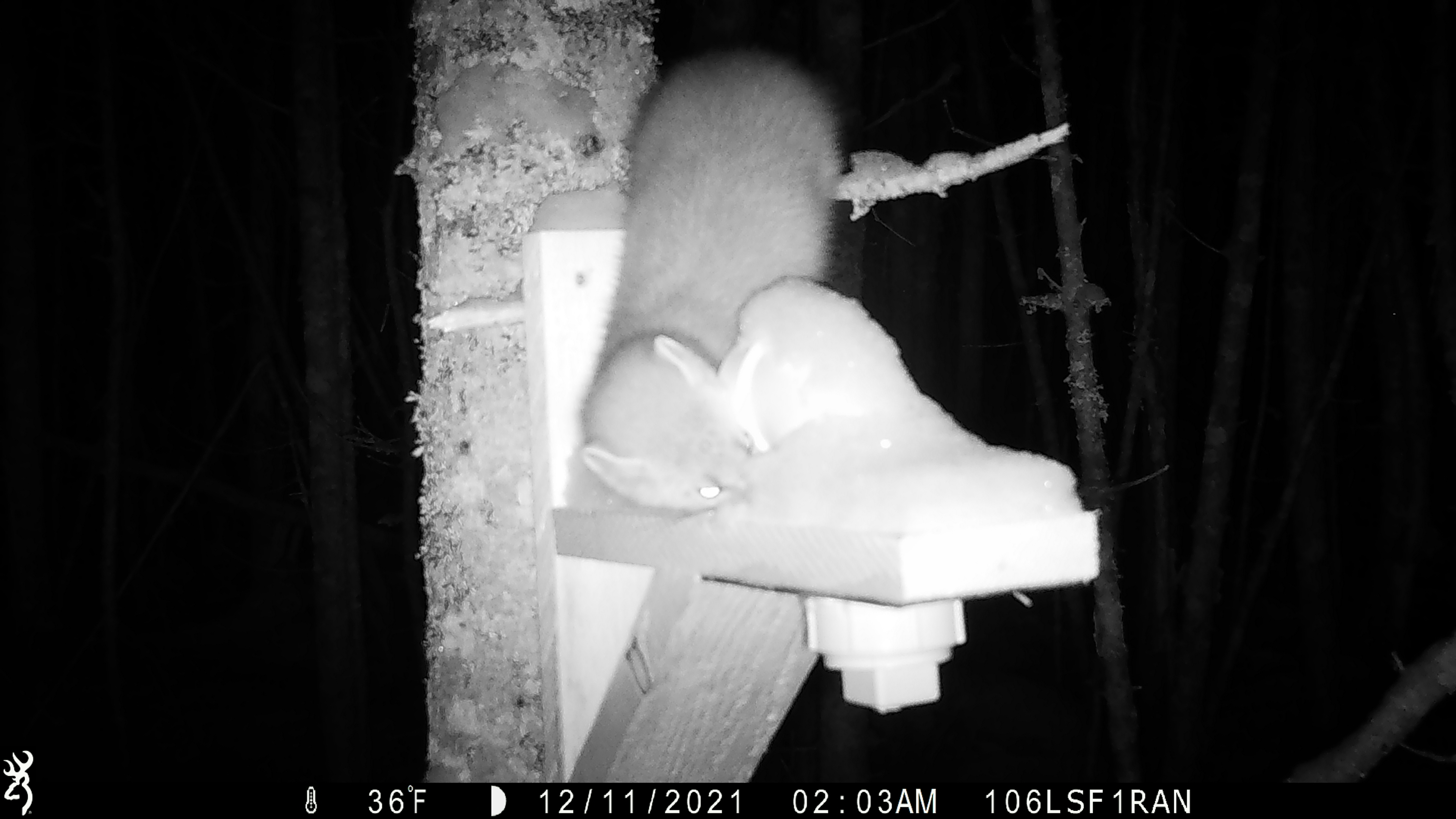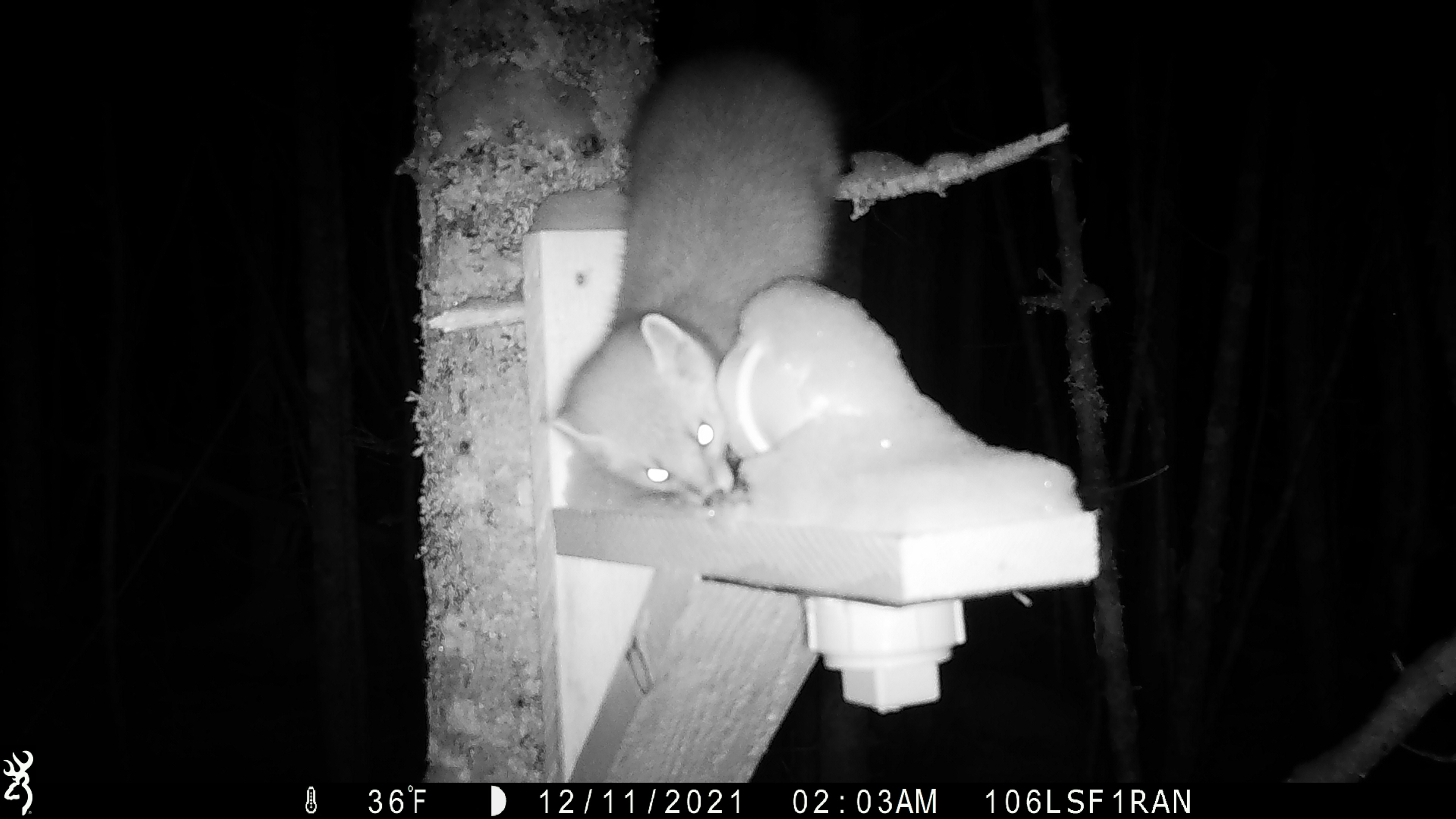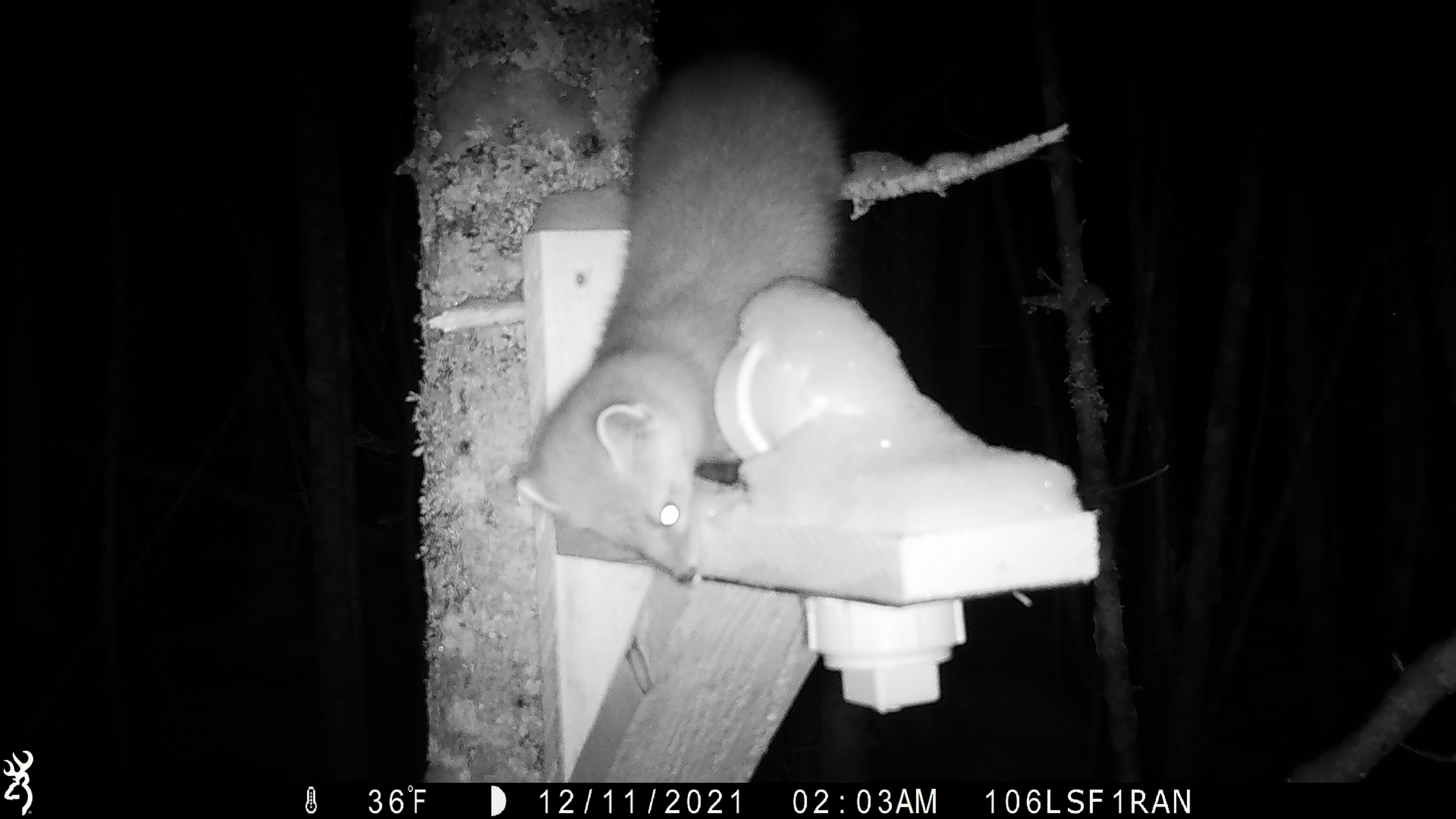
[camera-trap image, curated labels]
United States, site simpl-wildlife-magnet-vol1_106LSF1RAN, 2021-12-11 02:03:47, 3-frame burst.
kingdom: Animalia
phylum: Chordata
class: Mammalia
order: Carnivora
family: Mustelidae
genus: Martes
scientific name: Martes americana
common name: american marten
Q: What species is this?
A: American marten (Martes americana).